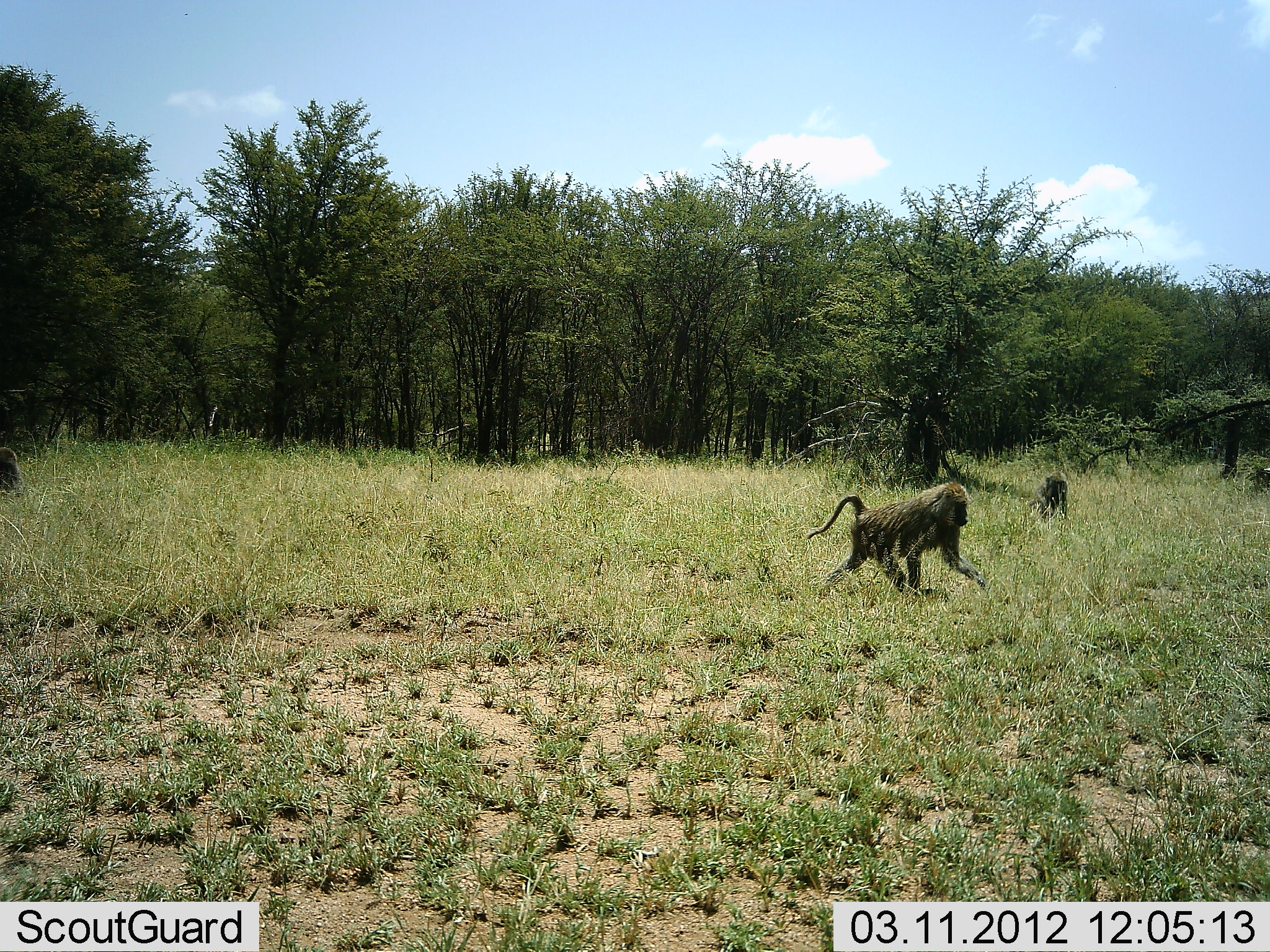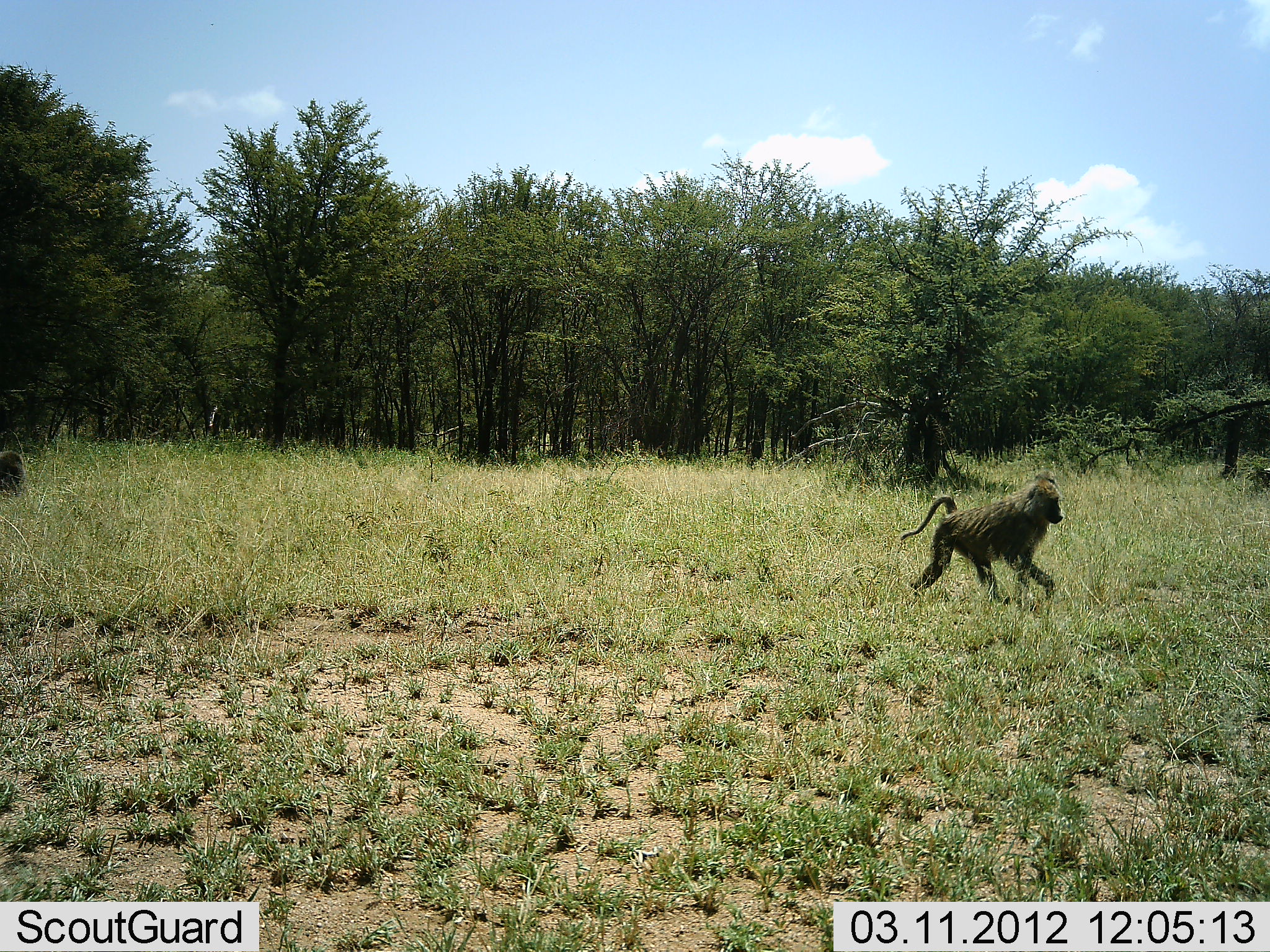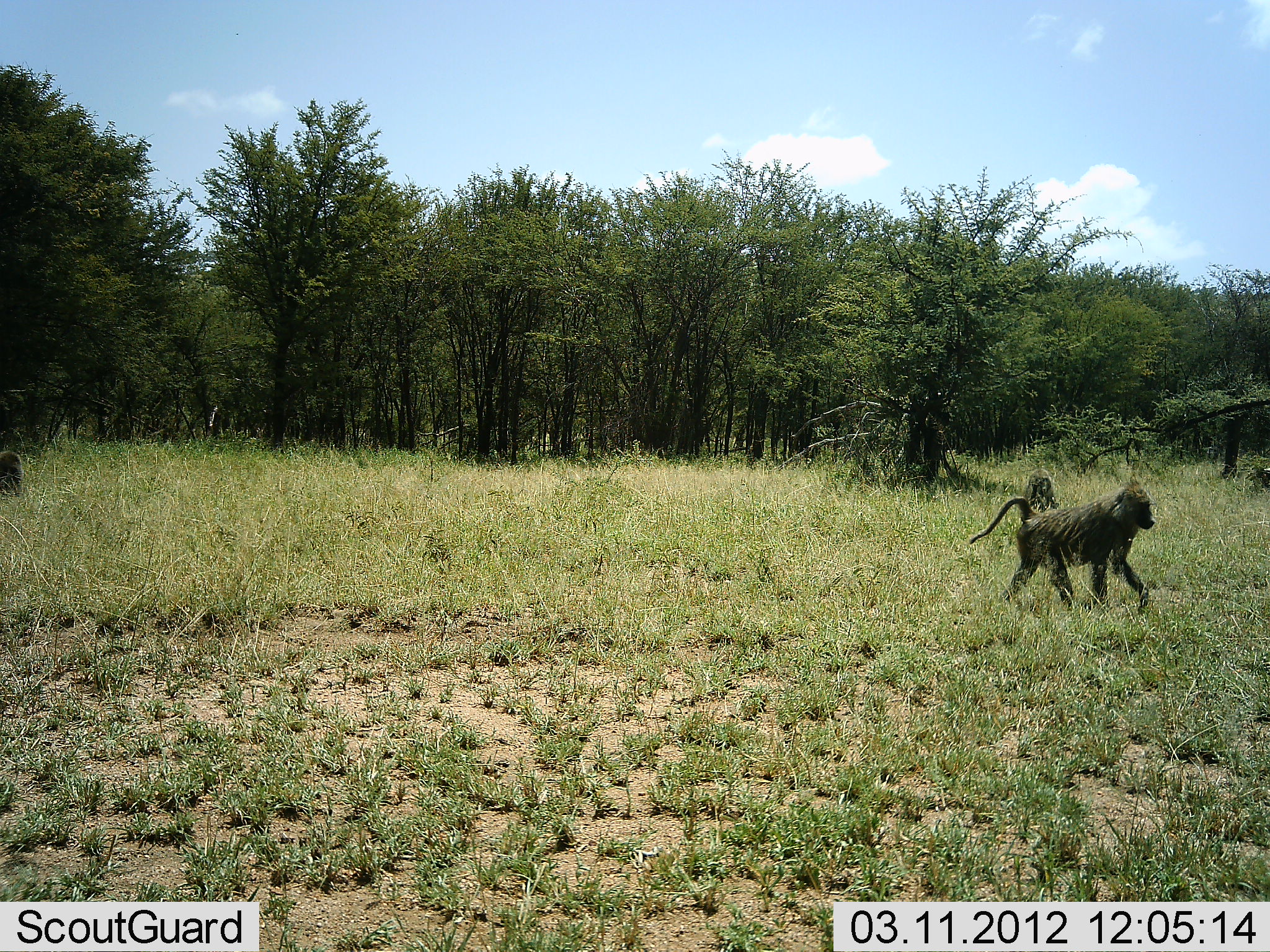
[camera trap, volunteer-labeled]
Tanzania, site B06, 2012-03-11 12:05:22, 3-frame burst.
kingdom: Animalia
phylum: Chordata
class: Mammalia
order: Primates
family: Cercopithecidae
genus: Papio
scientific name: Papio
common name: baboon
Baboon (Papio), count 3. Behavior (volunteer vote fractions): standing 40%, resting 7%, moving 100%, interacting 0%. Young present (vote fraction): 0%. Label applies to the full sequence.